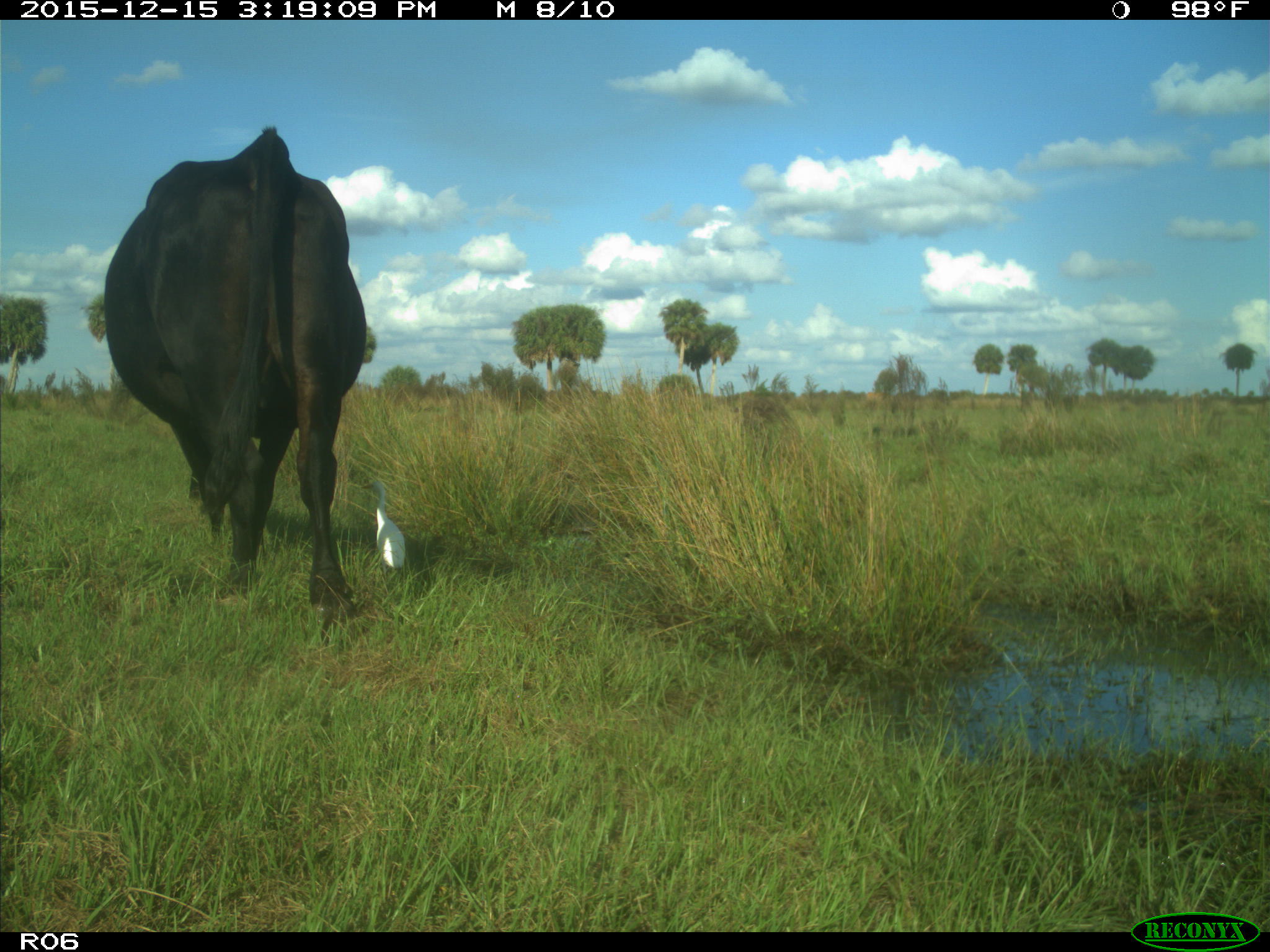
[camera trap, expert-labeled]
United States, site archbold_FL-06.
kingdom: Animalia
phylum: Chordata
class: Mammalia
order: Artiodactyla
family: Bovidae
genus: Bos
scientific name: Bos taurus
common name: domestic cow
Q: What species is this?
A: Bos taurus (domestic cow).